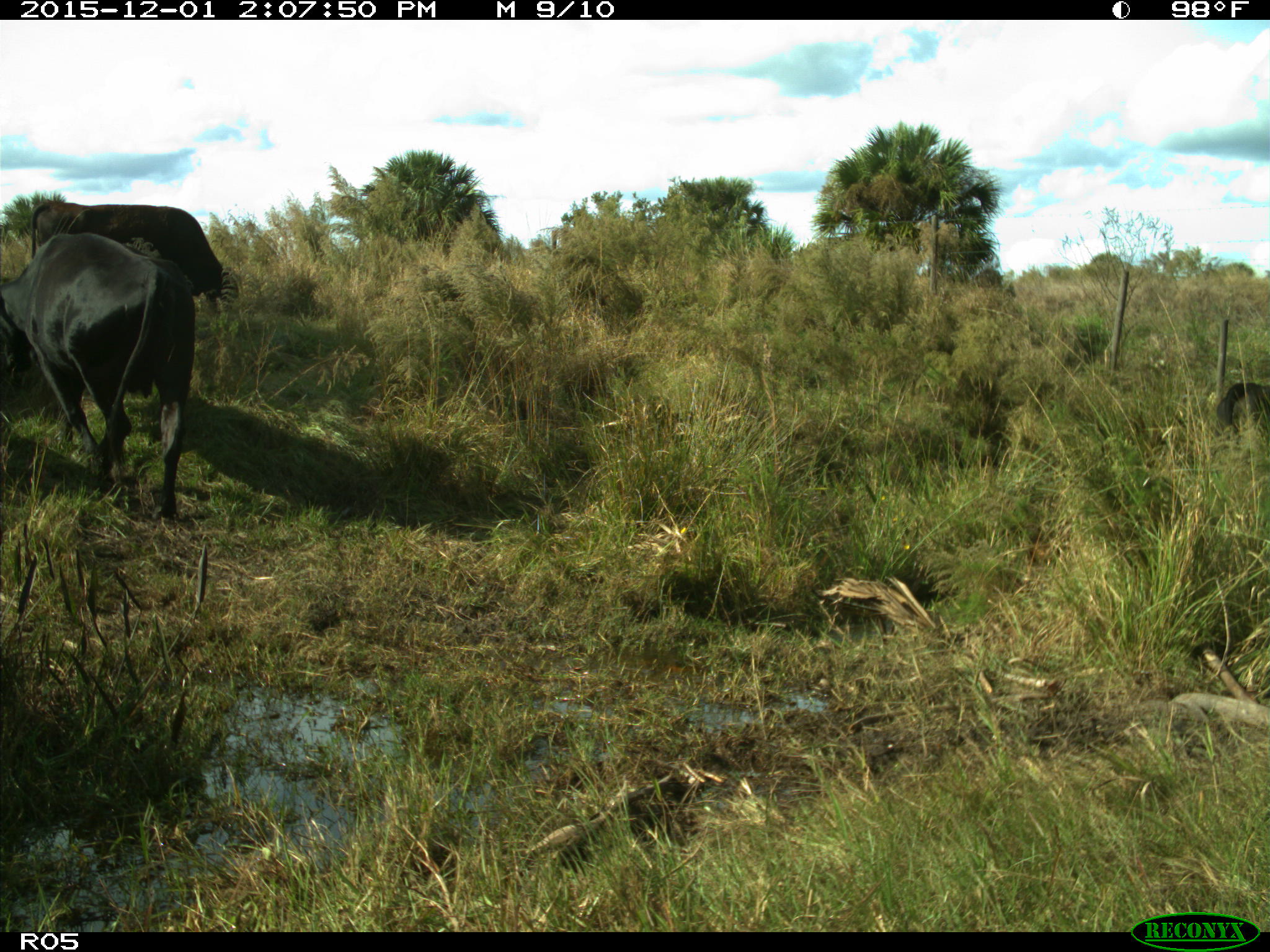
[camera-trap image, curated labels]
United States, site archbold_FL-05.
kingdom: Animalia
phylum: Chordata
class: Mammalia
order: Artiodactyla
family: Bovidae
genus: Bos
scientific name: Bos taurus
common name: domestic cow